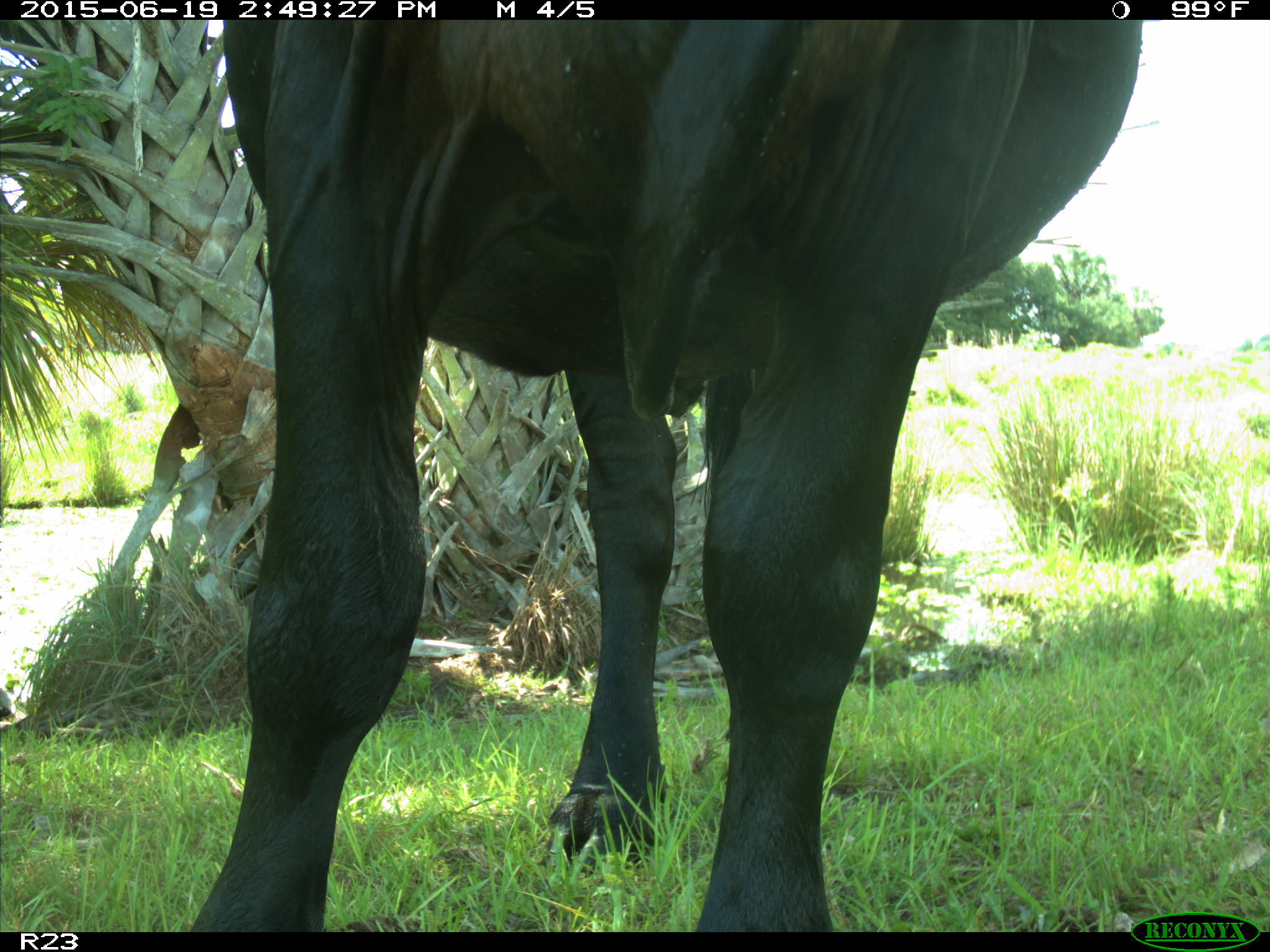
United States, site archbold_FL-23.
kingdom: Animalia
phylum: Chordata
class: Mammalia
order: Artiodactyla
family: Bovidae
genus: Bos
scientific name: Bos taurus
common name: domestic cow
Bos taurus (domestic cow).